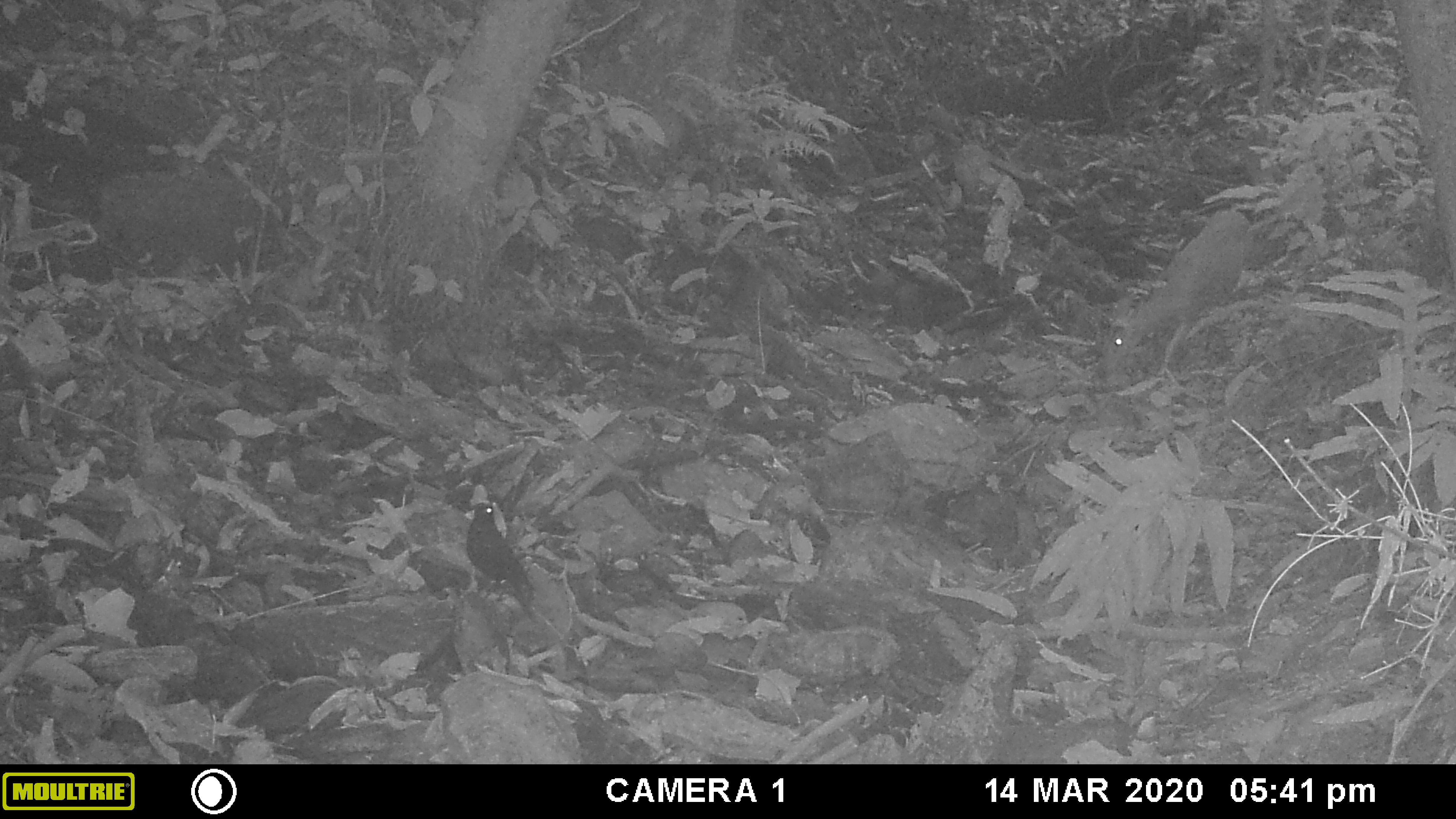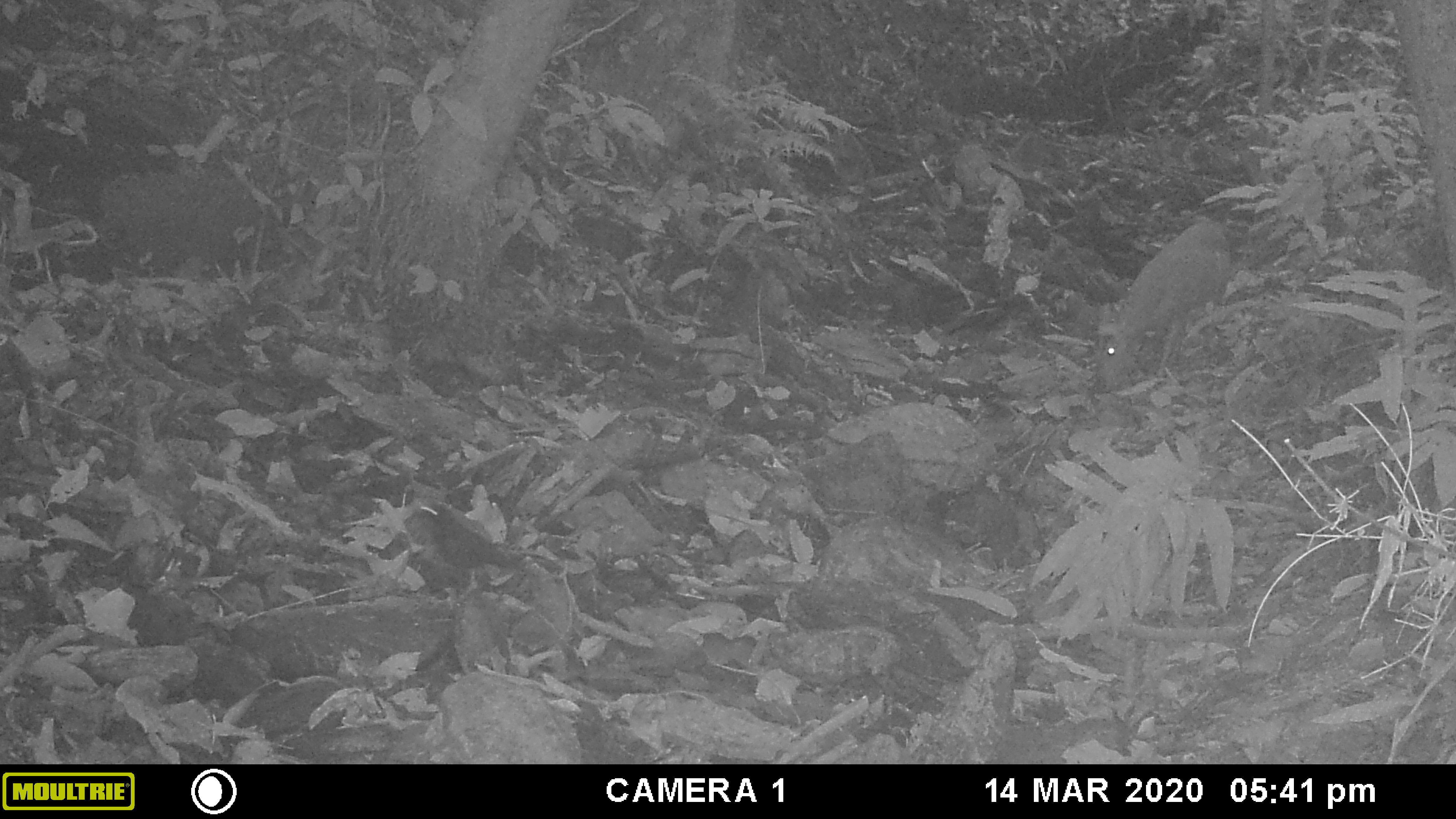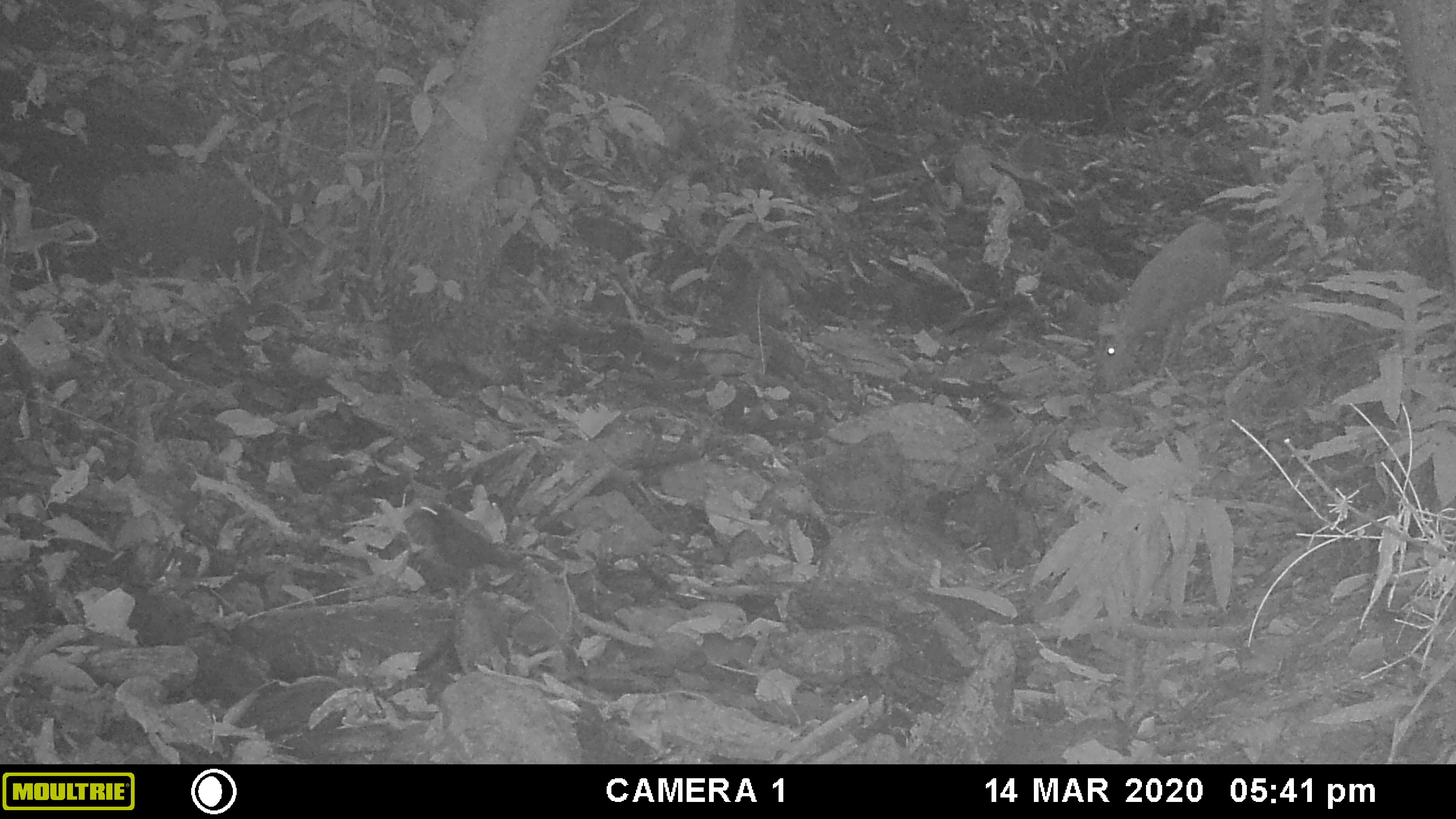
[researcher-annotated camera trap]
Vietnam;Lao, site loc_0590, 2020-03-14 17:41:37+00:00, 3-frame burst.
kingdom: Animalia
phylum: Chordata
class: Aves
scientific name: Aves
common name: bird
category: unidentified bird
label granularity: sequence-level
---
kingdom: Animalia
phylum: Chordata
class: Mammalia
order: Artiodactyla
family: Cervidae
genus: Muntiacus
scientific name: Muntiacus muntjak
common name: red muntjac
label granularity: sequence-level